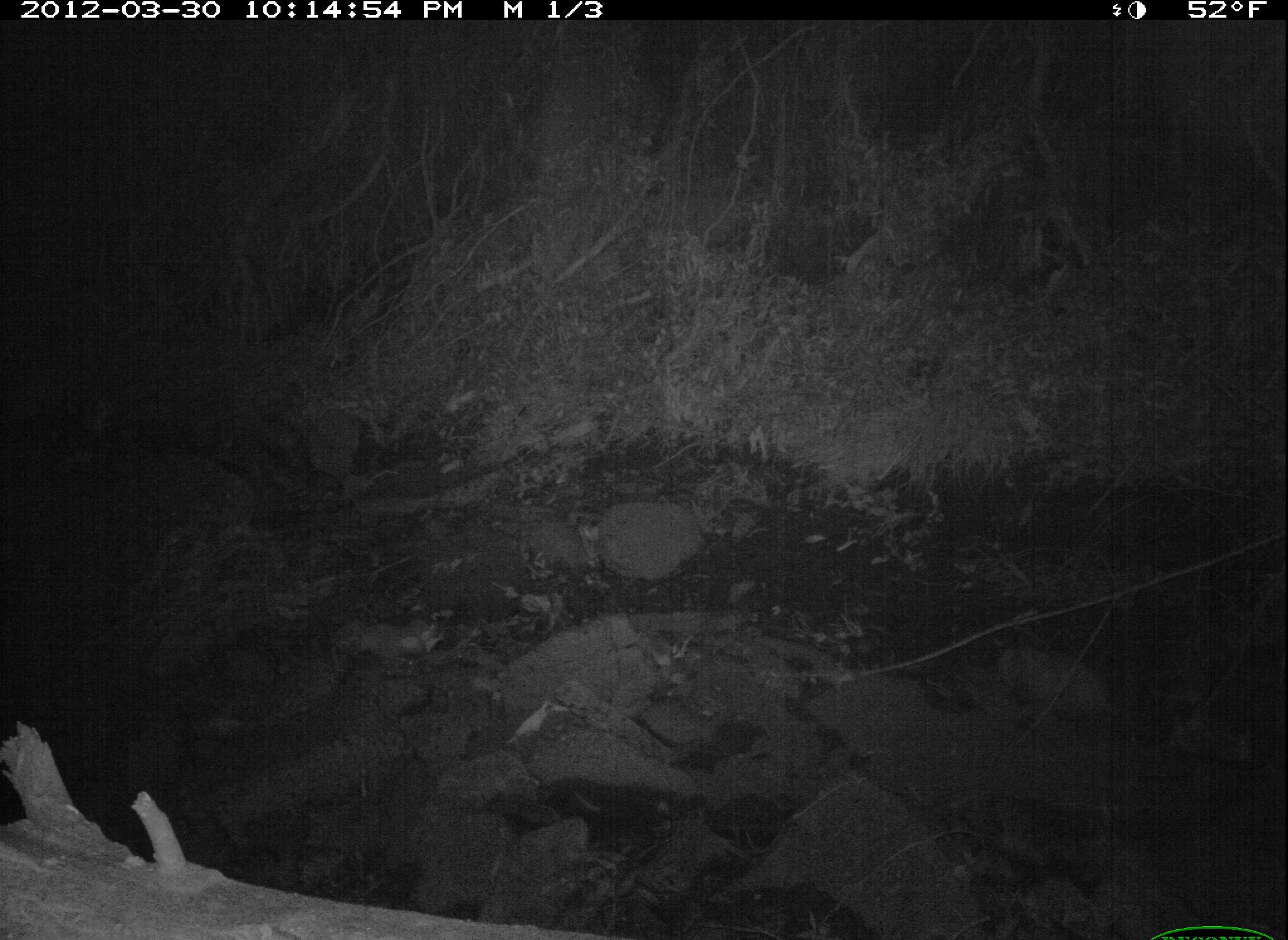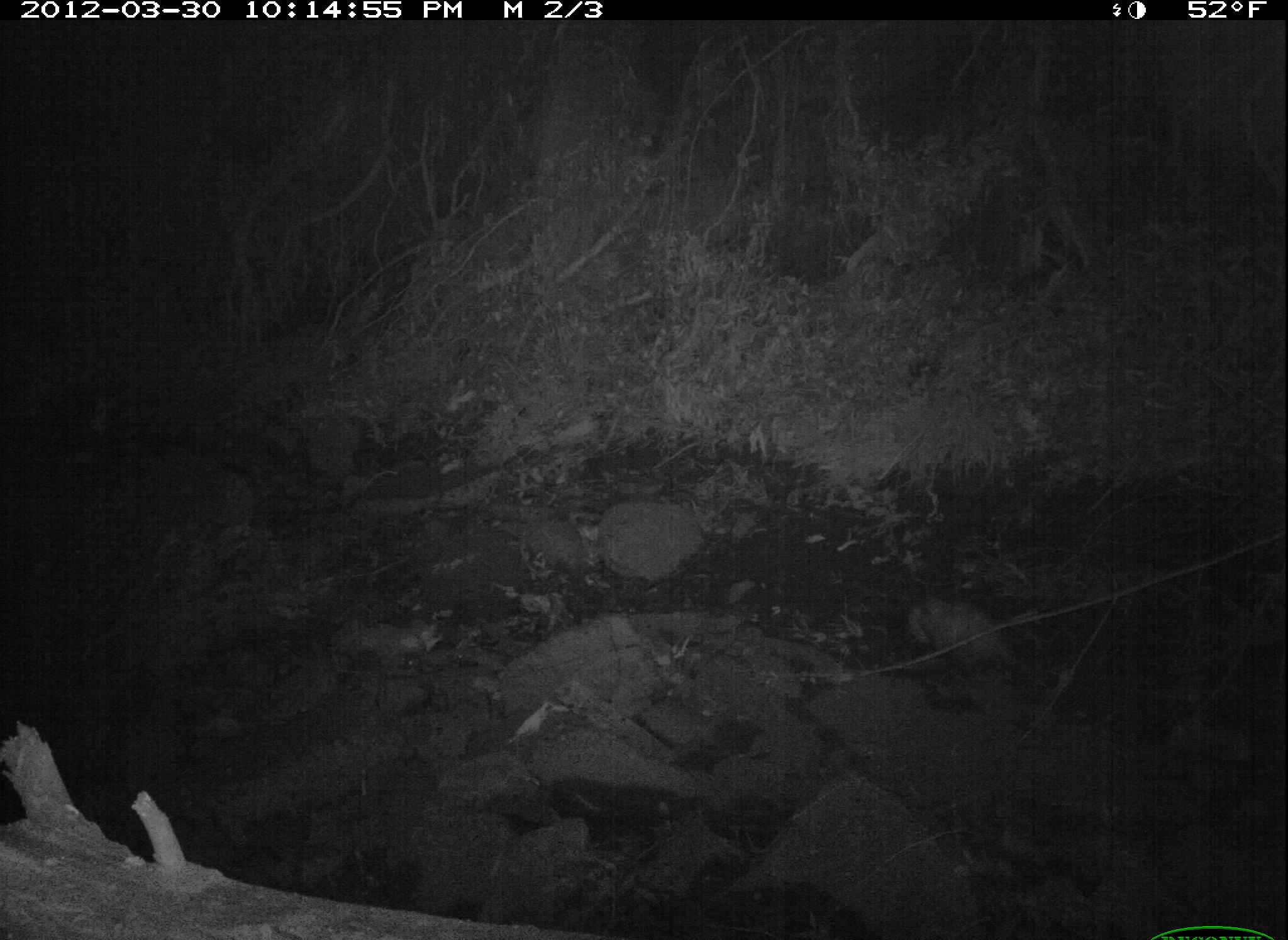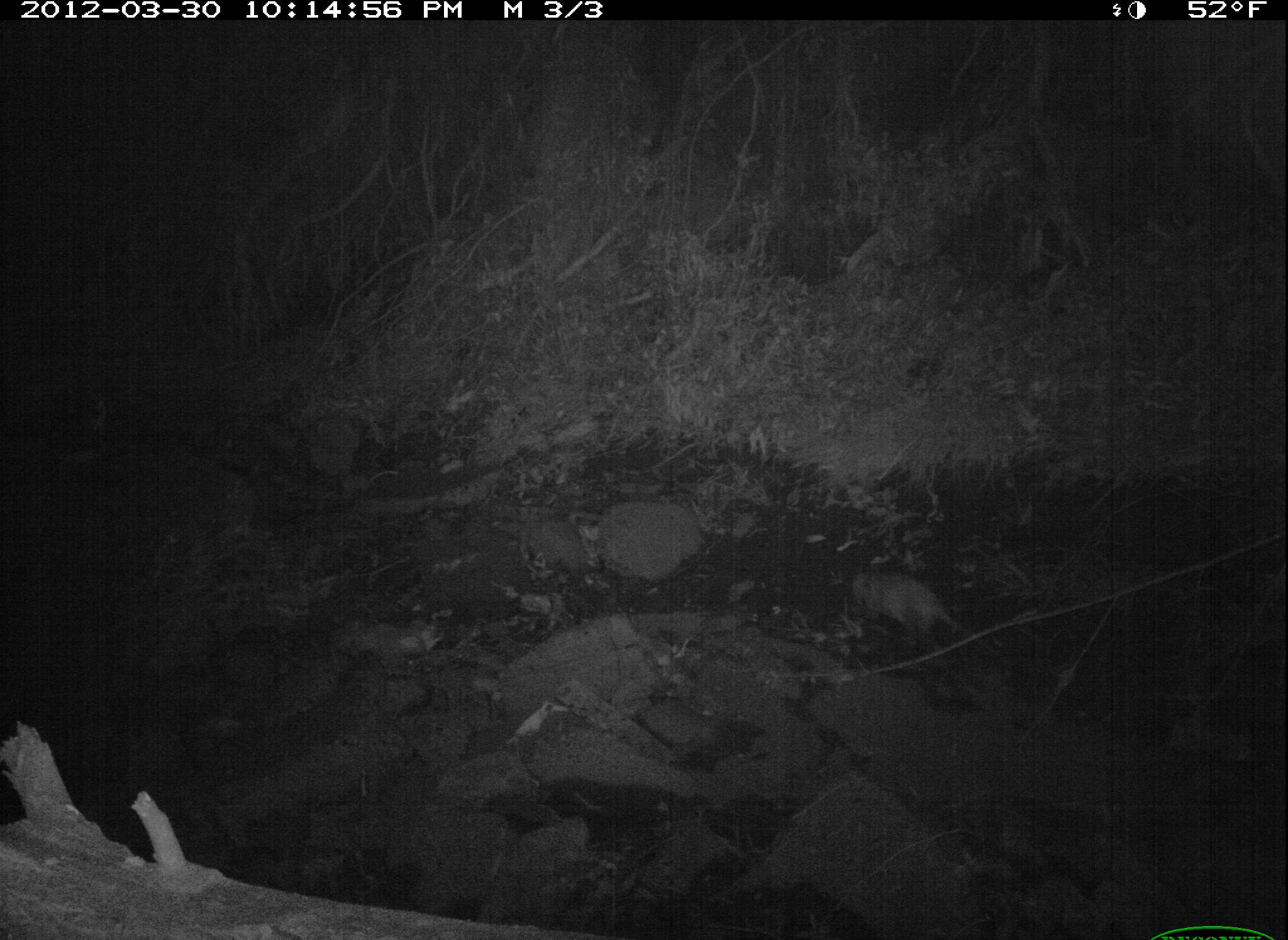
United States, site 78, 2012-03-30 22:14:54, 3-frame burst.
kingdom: Animalia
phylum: Chordata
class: Mammalia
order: Didelphimorphia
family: Didelphidae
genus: Didelphis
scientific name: Didelphis virginiana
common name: virginia opossum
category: opossum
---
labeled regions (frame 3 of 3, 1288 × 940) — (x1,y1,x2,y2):
opossum: (834,551,1034,681)